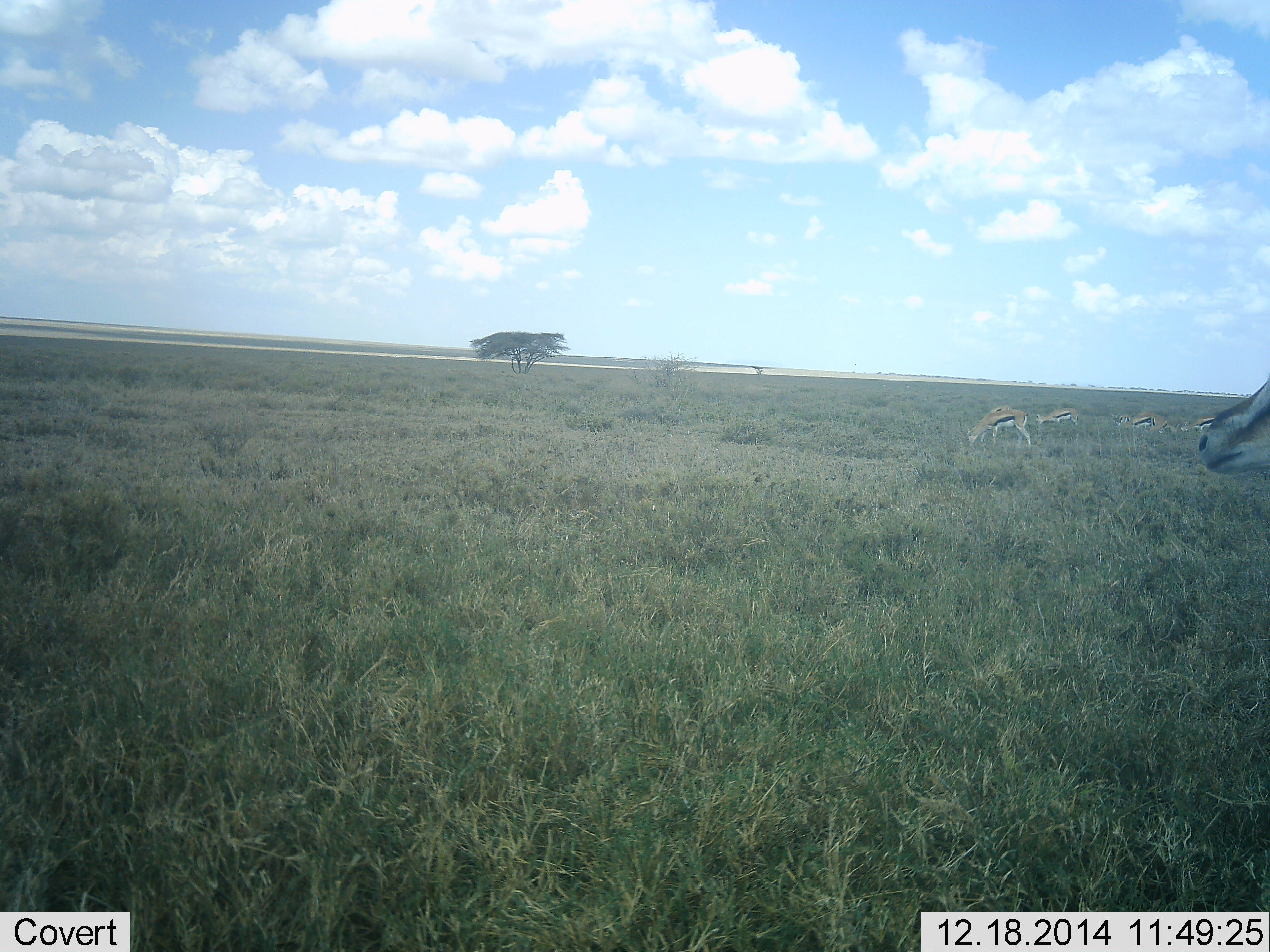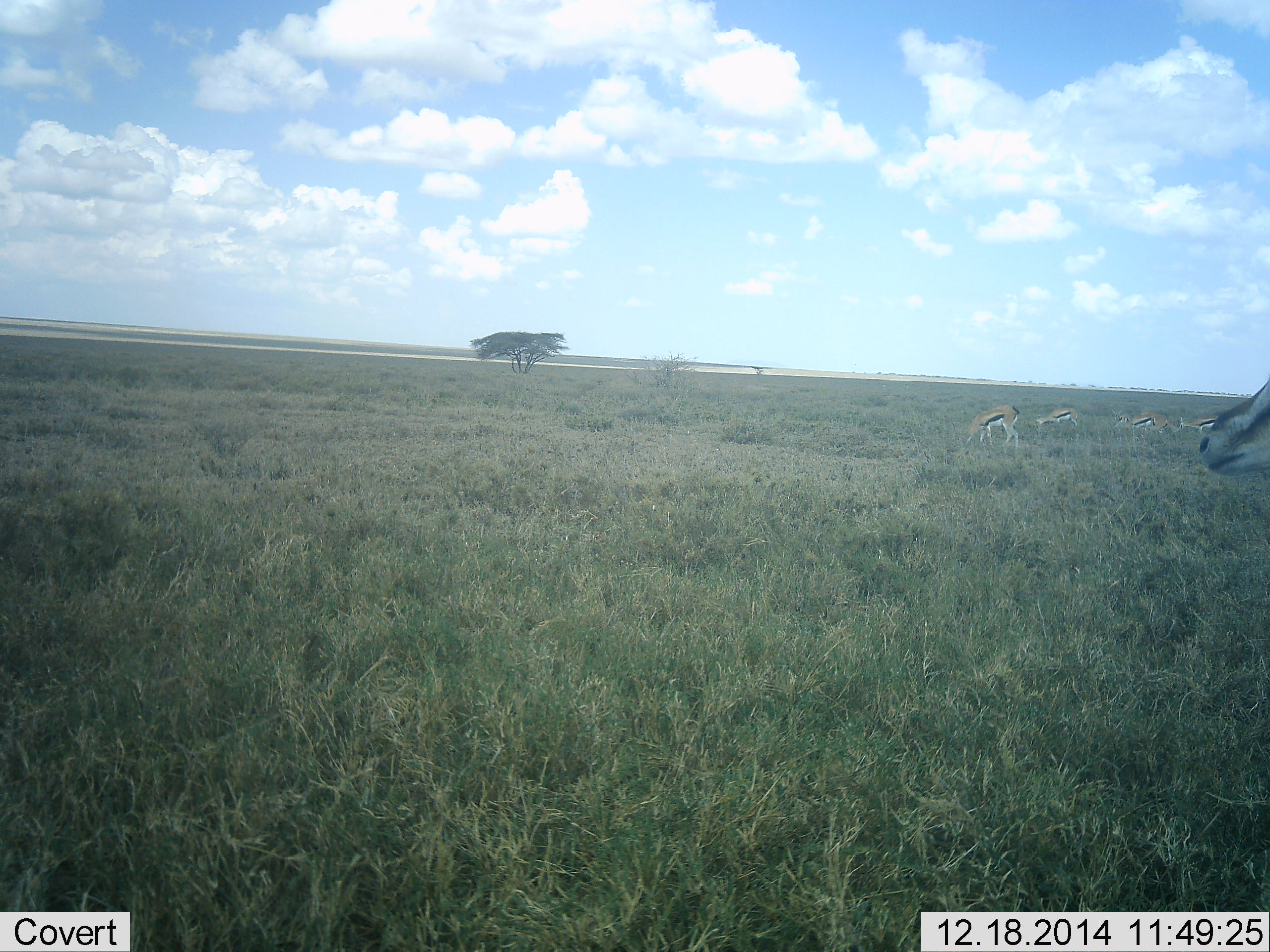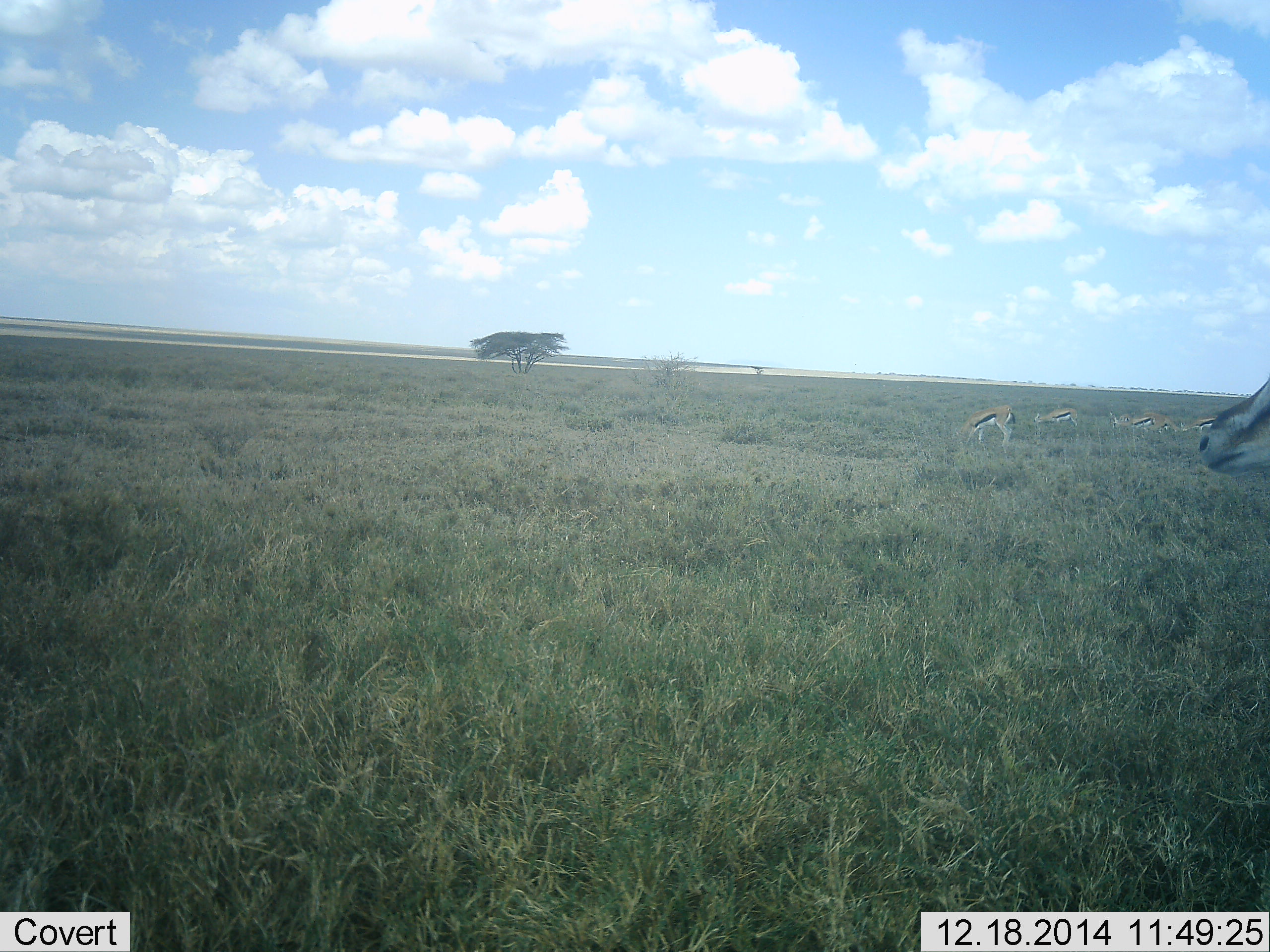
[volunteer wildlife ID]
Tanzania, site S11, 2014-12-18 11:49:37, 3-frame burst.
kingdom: Animalia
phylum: Chordata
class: Mammalia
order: Artiodactyla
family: Bovidae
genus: Eudorcas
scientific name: Eudorcas thomsonii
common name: thomson's gazelle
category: gazellethomsons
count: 5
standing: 64%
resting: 0%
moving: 36%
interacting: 0%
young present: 0%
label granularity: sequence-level